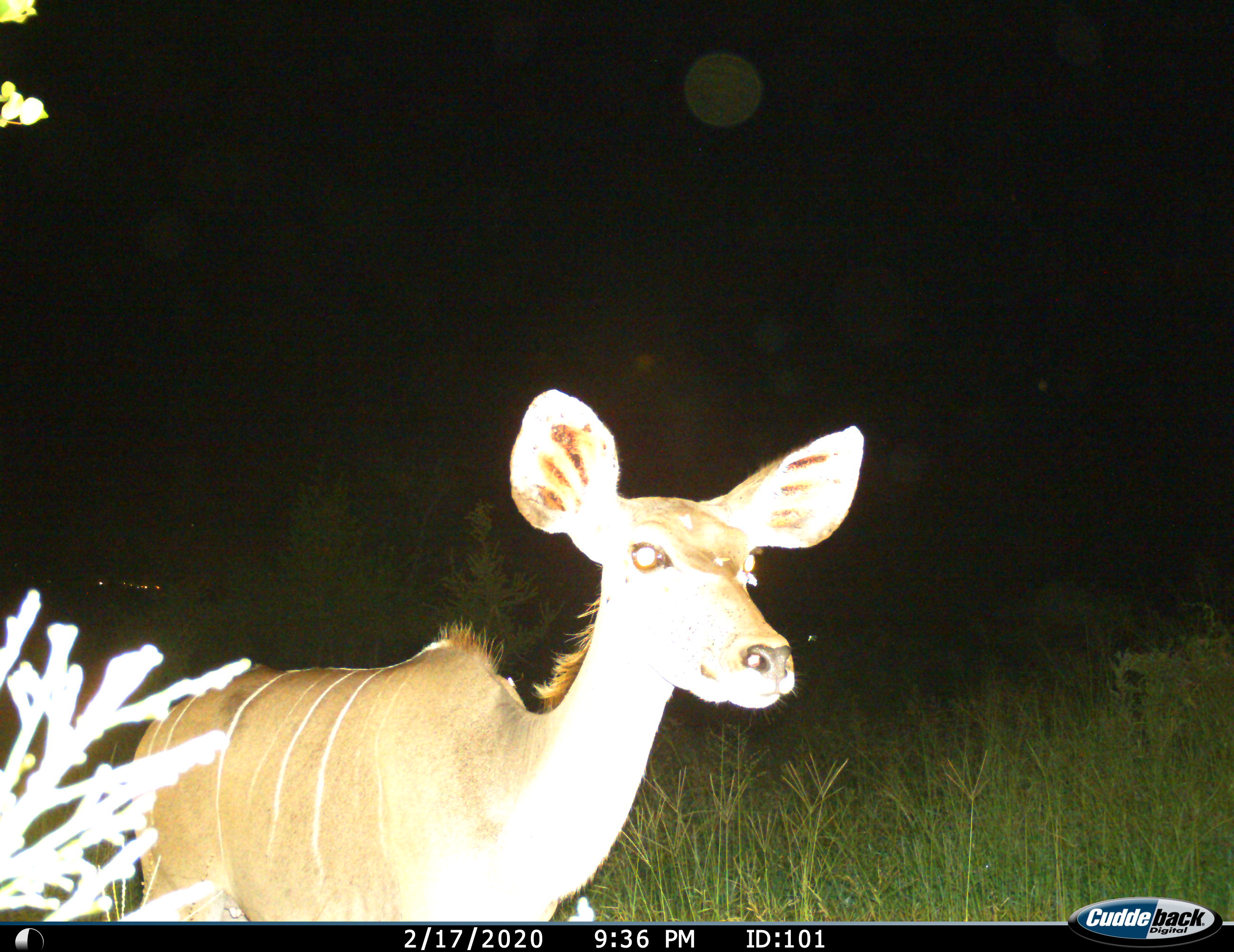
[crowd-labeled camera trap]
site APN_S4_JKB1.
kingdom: Animalia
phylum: Chordata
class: Mammalia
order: Artiodactyla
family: Bovidae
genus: Tragelaphus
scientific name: Tragelaphus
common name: kudu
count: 1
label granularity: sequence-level